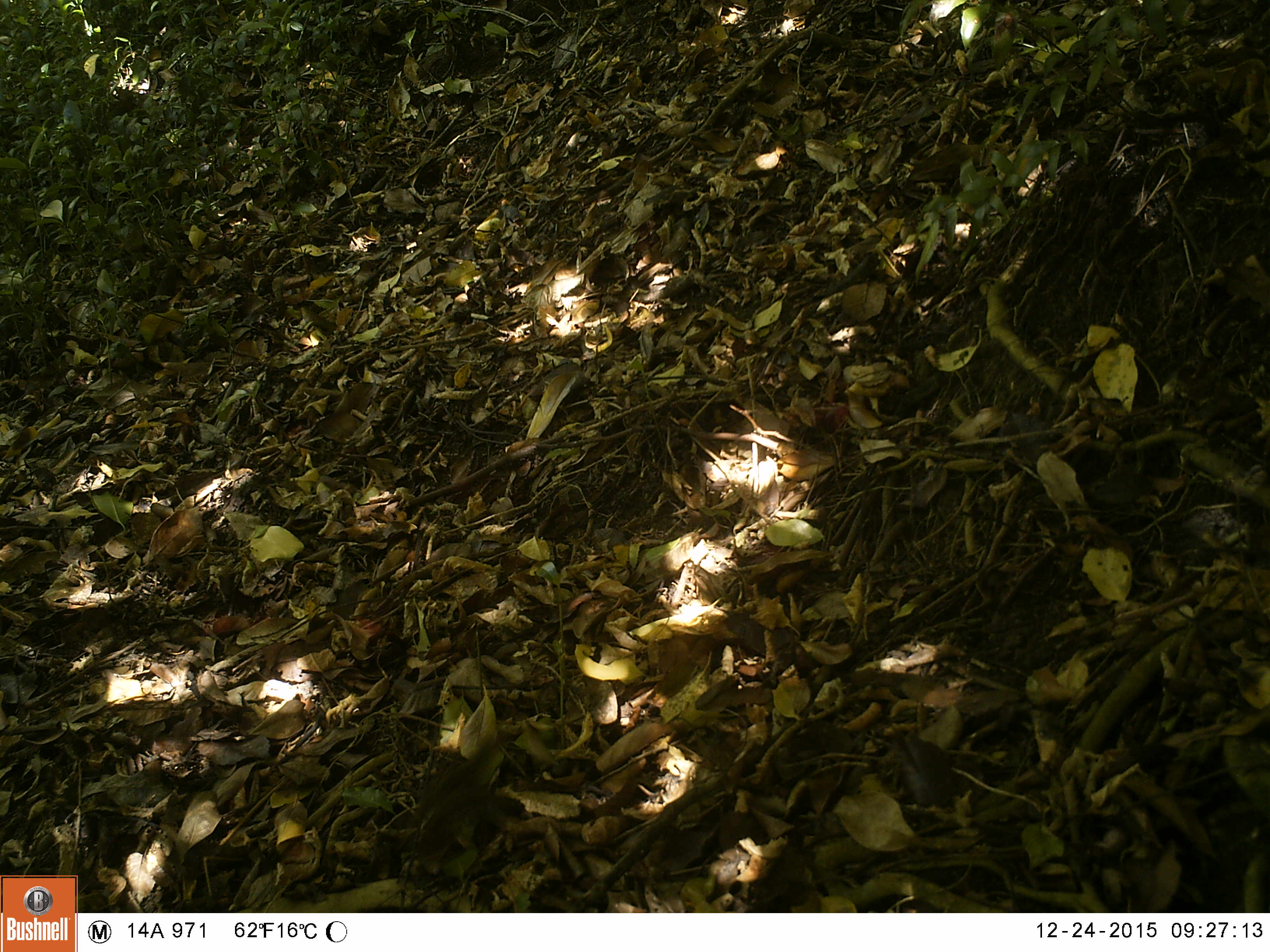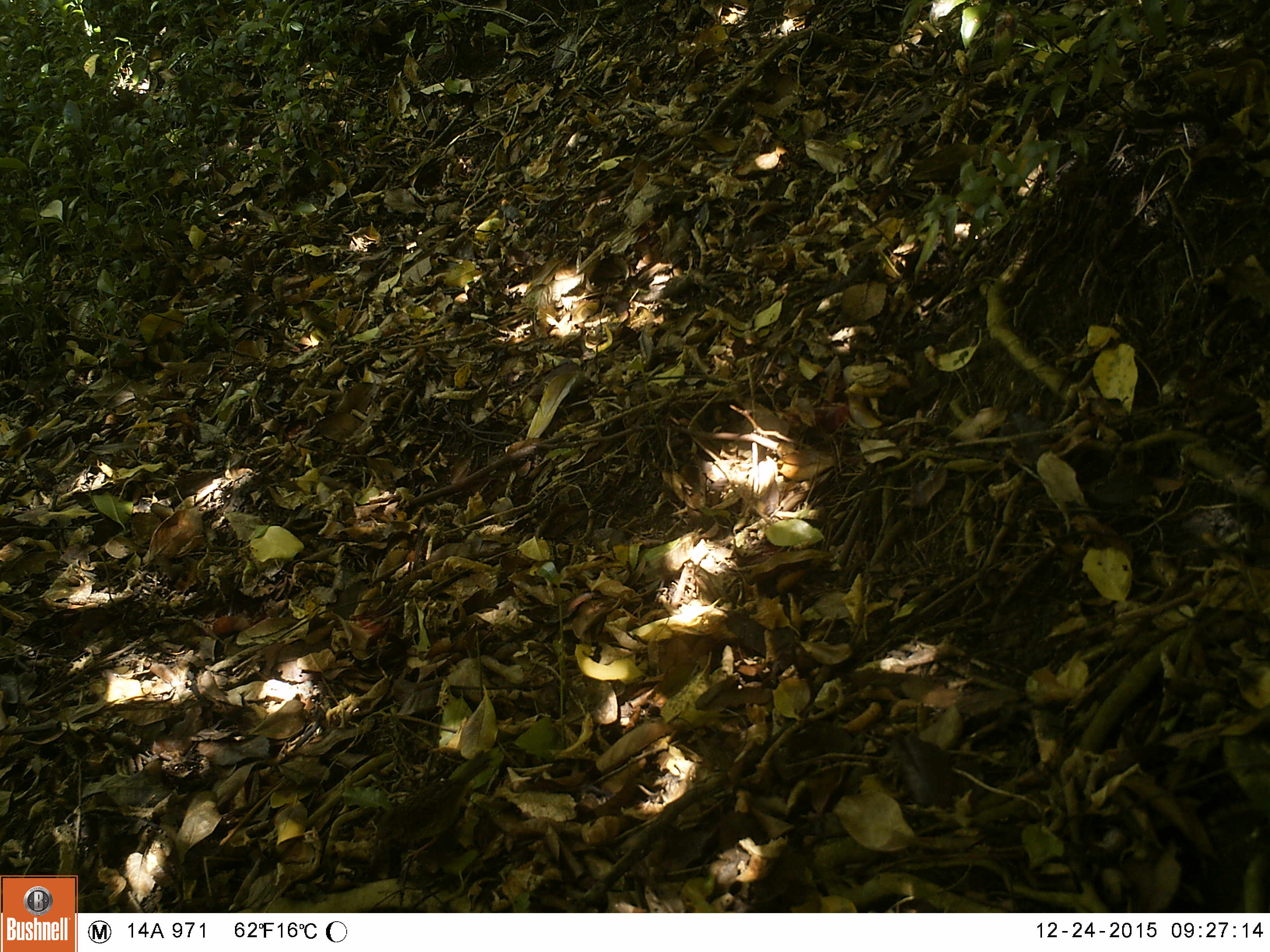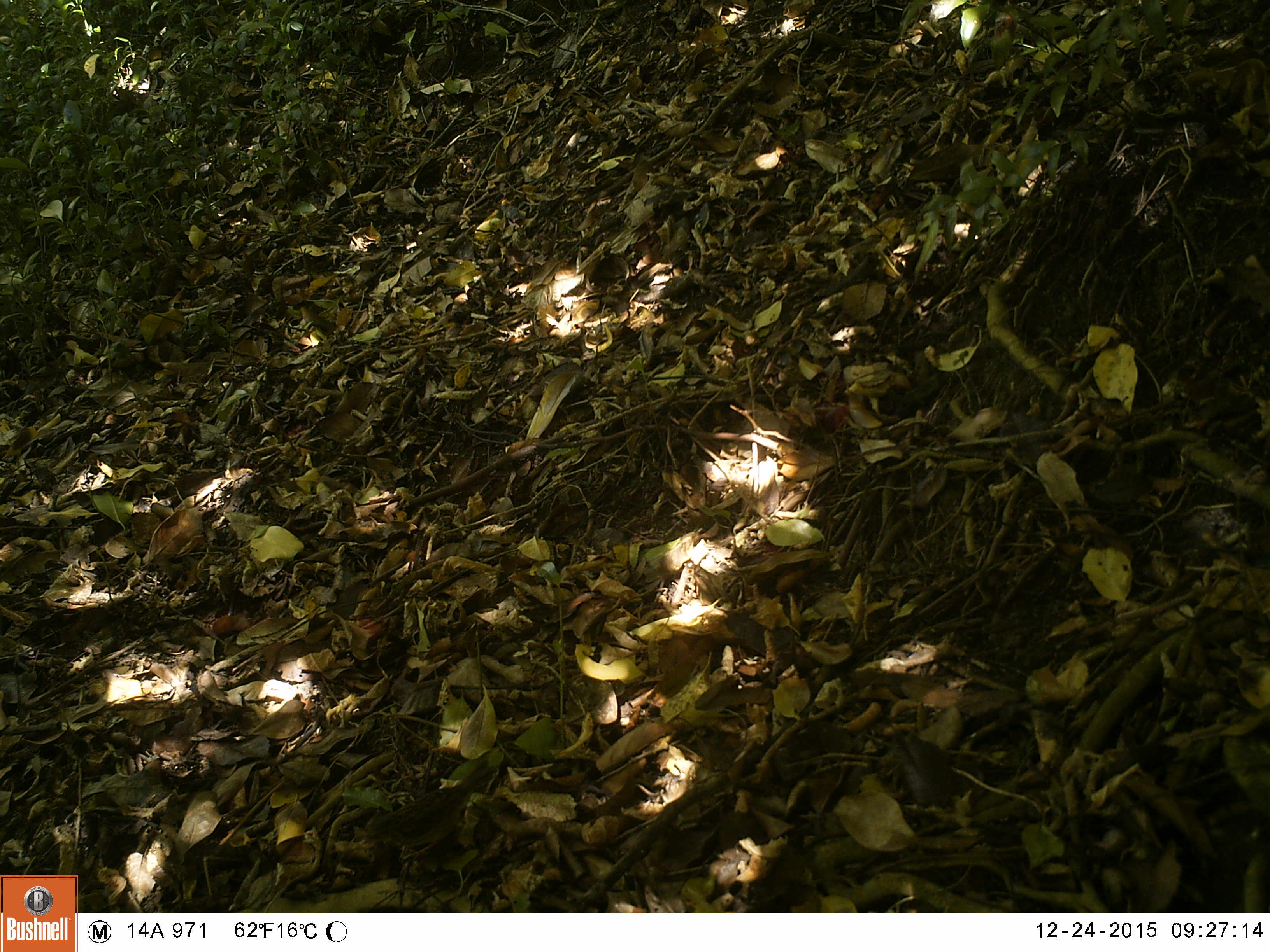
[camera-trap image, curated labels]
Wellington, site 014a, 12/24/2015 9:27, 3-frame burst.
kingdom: Animalia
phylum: Chordata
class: Aves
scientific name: Aves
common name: bird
Bird (Aves).